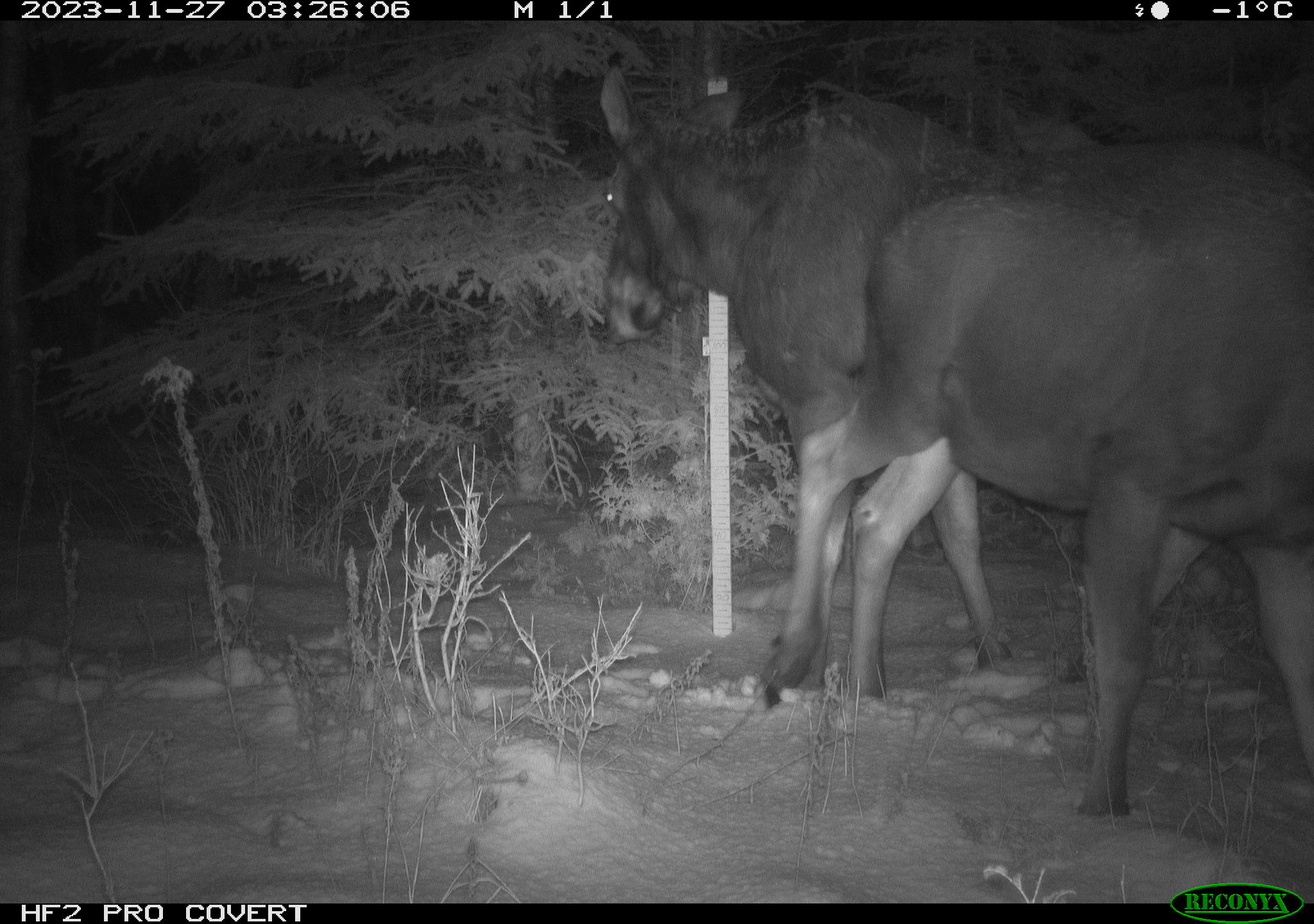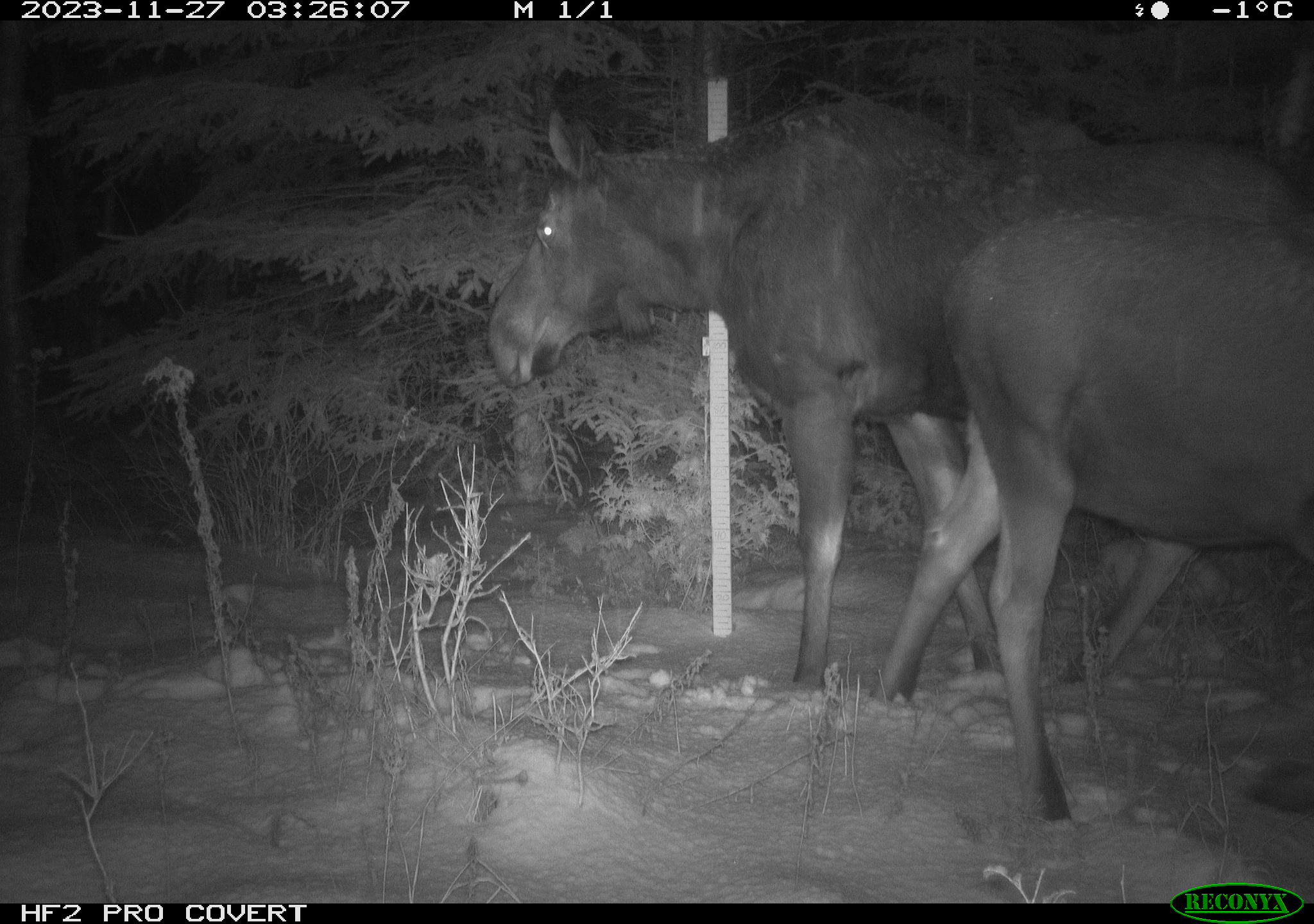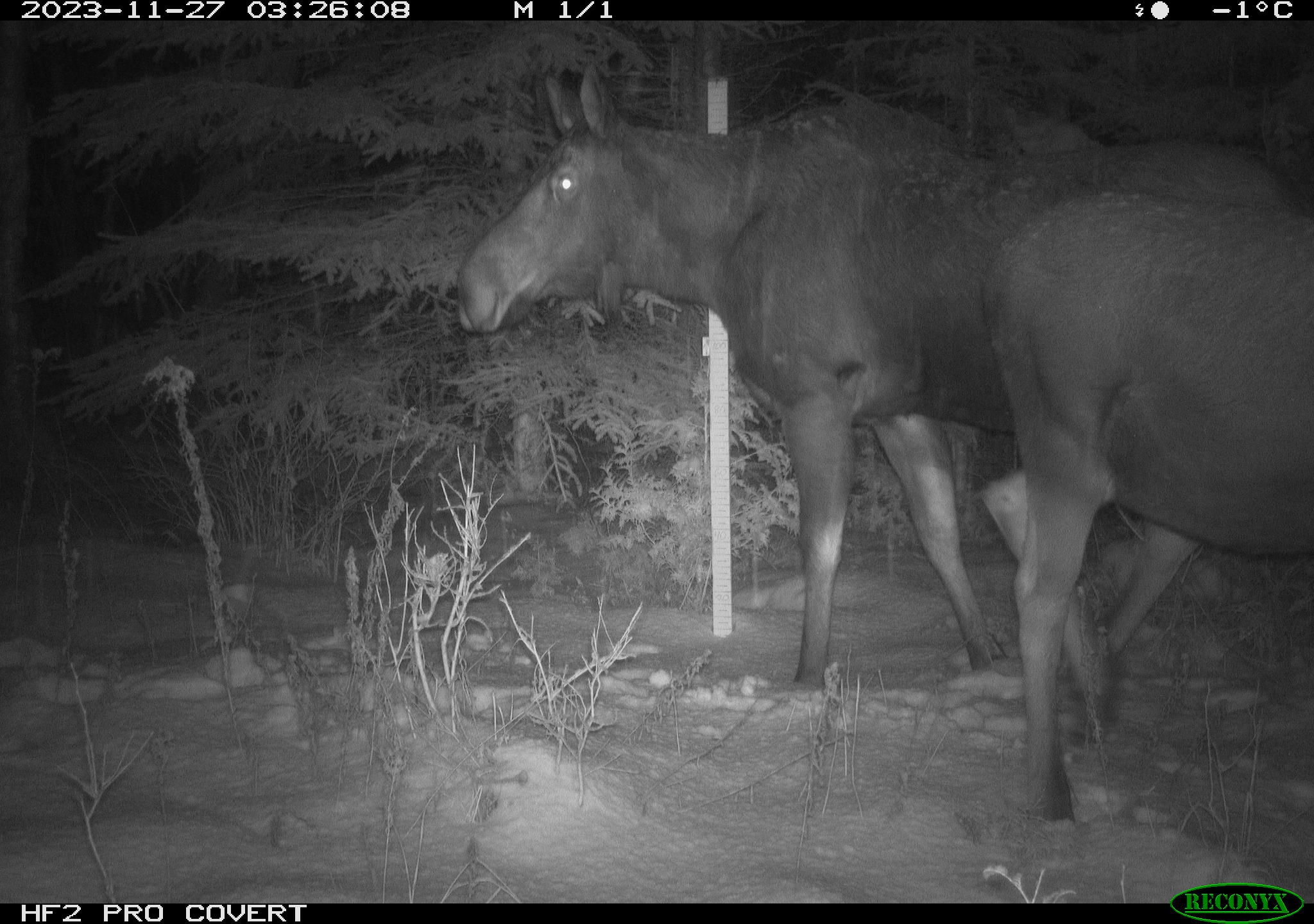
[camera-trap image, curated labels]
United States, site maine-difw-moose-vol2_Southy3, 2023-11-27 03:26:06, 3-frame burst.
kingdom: Animalia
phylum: Chordata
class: Mammalia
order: Artiodactyla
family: Cervidae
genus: Alces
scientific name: Alces alces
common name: moose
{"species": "moose (Alces alces)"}